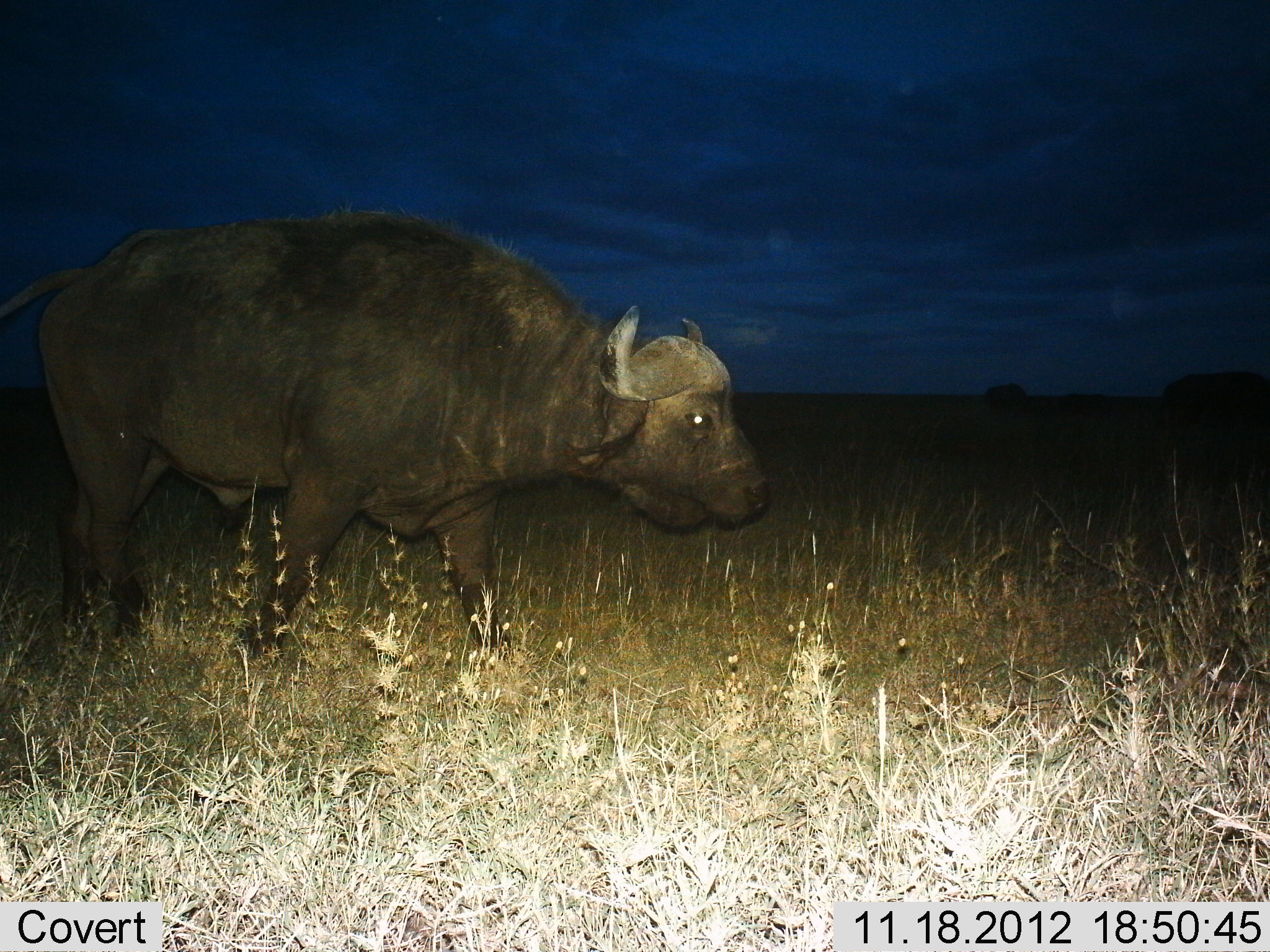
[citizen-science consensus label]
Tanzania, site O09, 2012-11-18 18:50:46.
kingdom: Animalia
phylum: Chordata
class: Mammalia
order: Artiodactyla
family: Bovidae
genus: Syncerus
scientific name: Syncerus caffer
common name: cape buffalo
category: buffalo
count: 1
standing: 30%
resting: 0%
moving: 70%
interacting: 0%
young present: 0%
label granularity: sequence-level